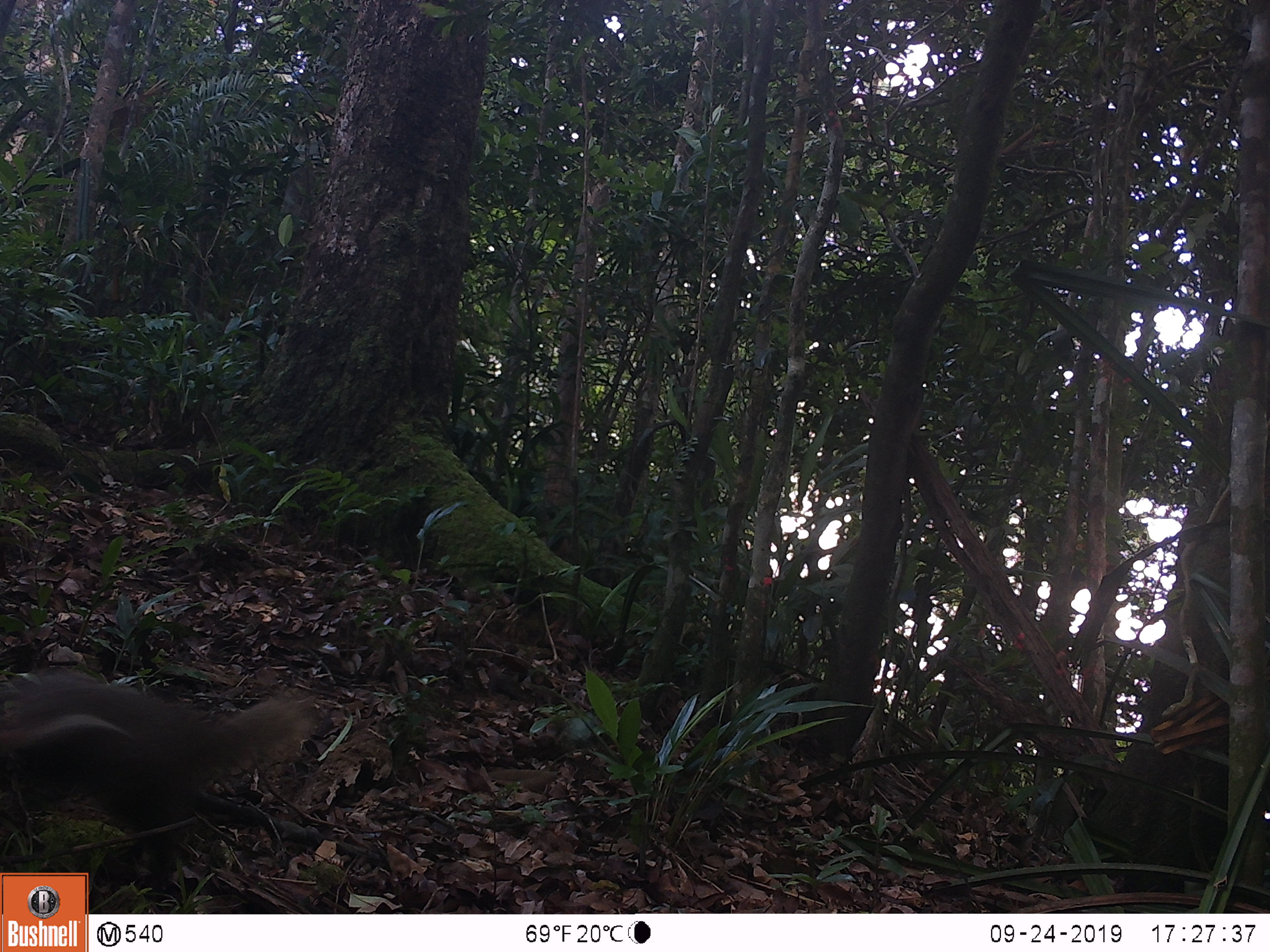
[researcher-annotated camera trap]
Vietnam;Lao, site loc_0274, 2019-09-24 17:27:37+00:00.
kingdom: Animalia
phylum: Chordata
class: Mammalia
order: Carnivora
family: Herpestidae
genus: Urva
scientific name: Urva urva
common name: crab-eating mongoose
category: crab eating mongoose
Crab eating mongoose (crab-eating mongoose) (Urva urva). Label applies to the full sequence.